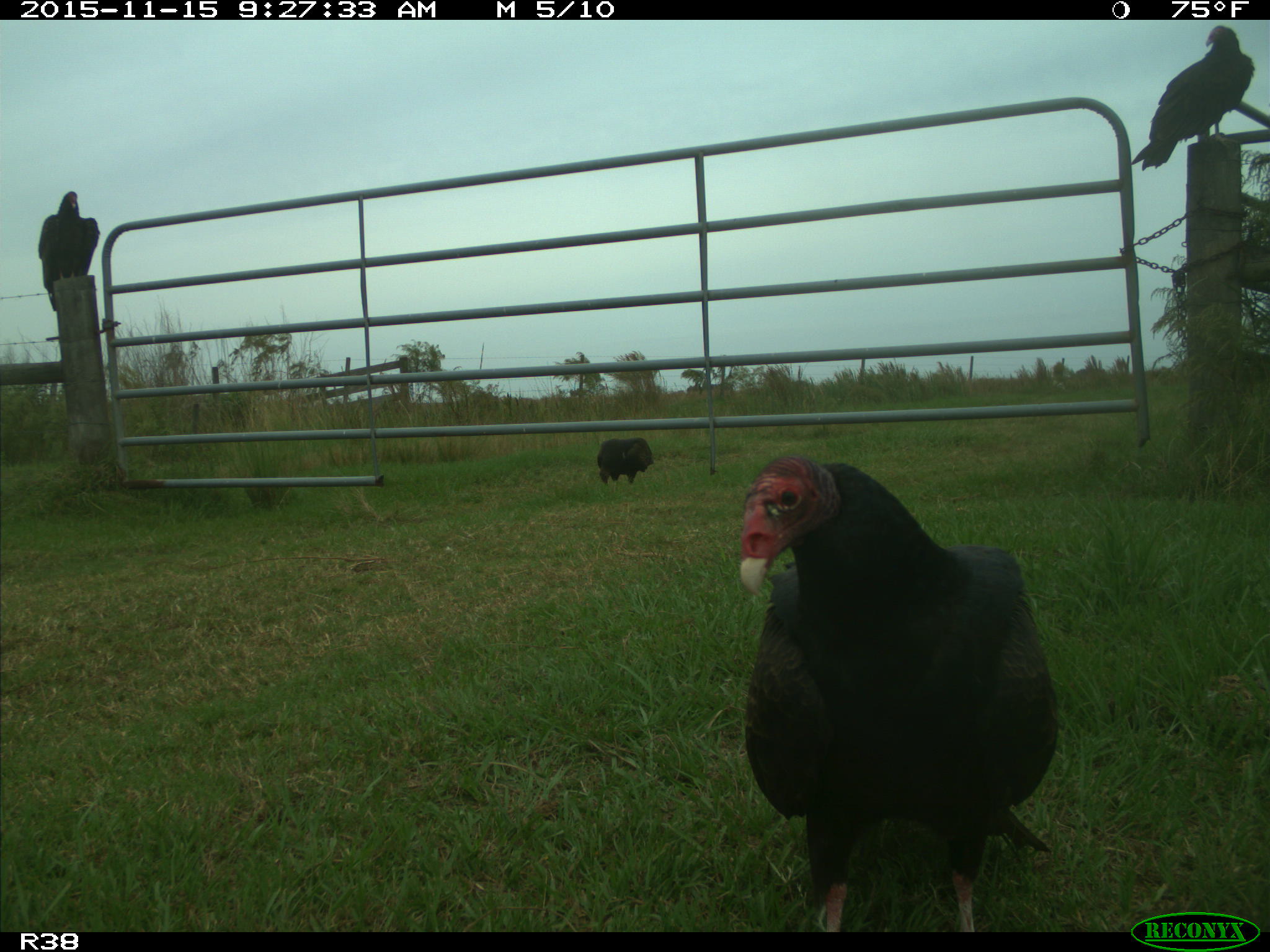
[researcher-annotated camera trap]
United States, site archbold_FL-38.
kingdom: Animalia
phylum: Chordata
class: Aves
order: Accipitriformes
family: Accipitridae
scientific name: Accipitridae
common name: acciptirids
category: unidentified accipitrid